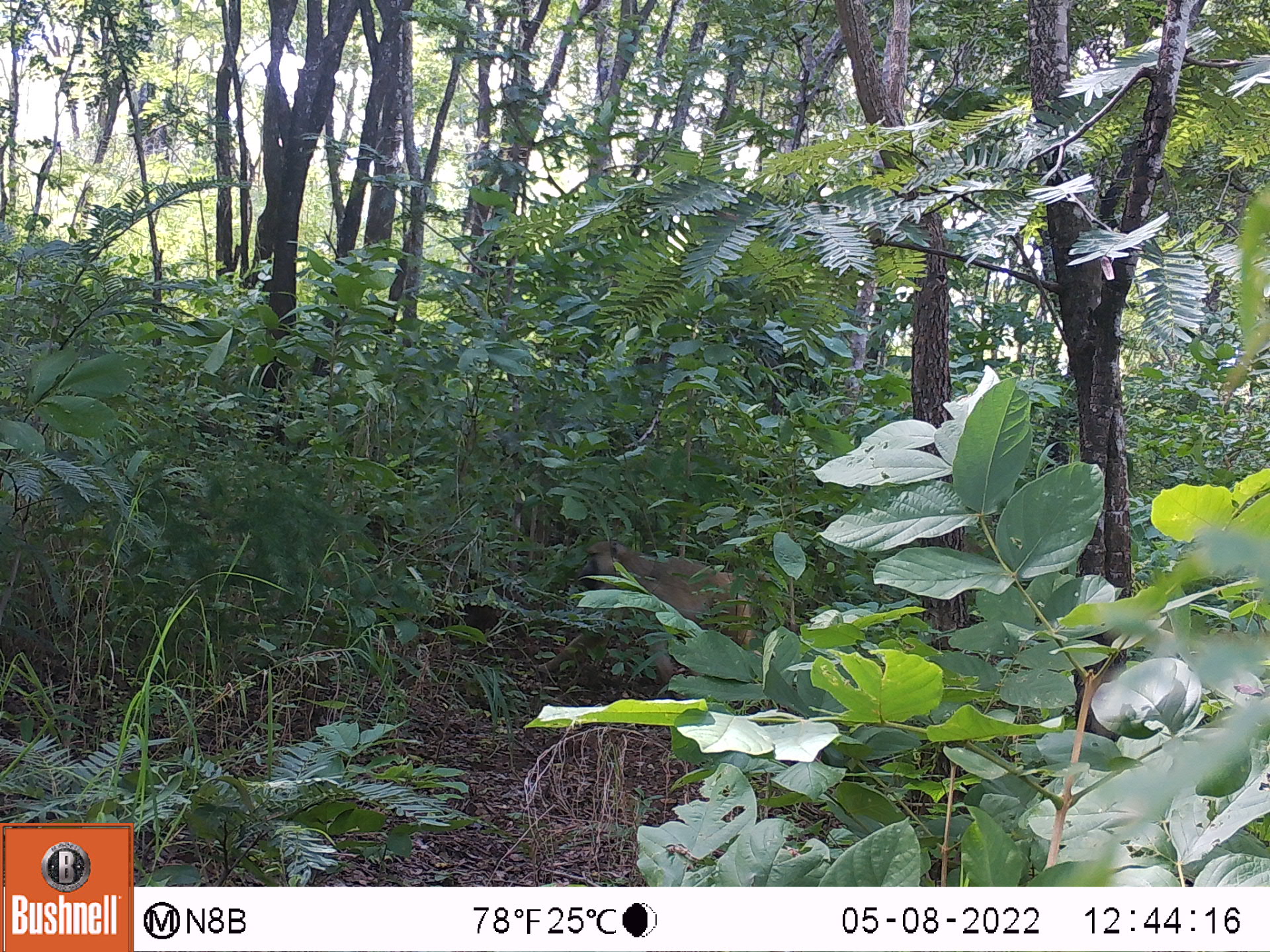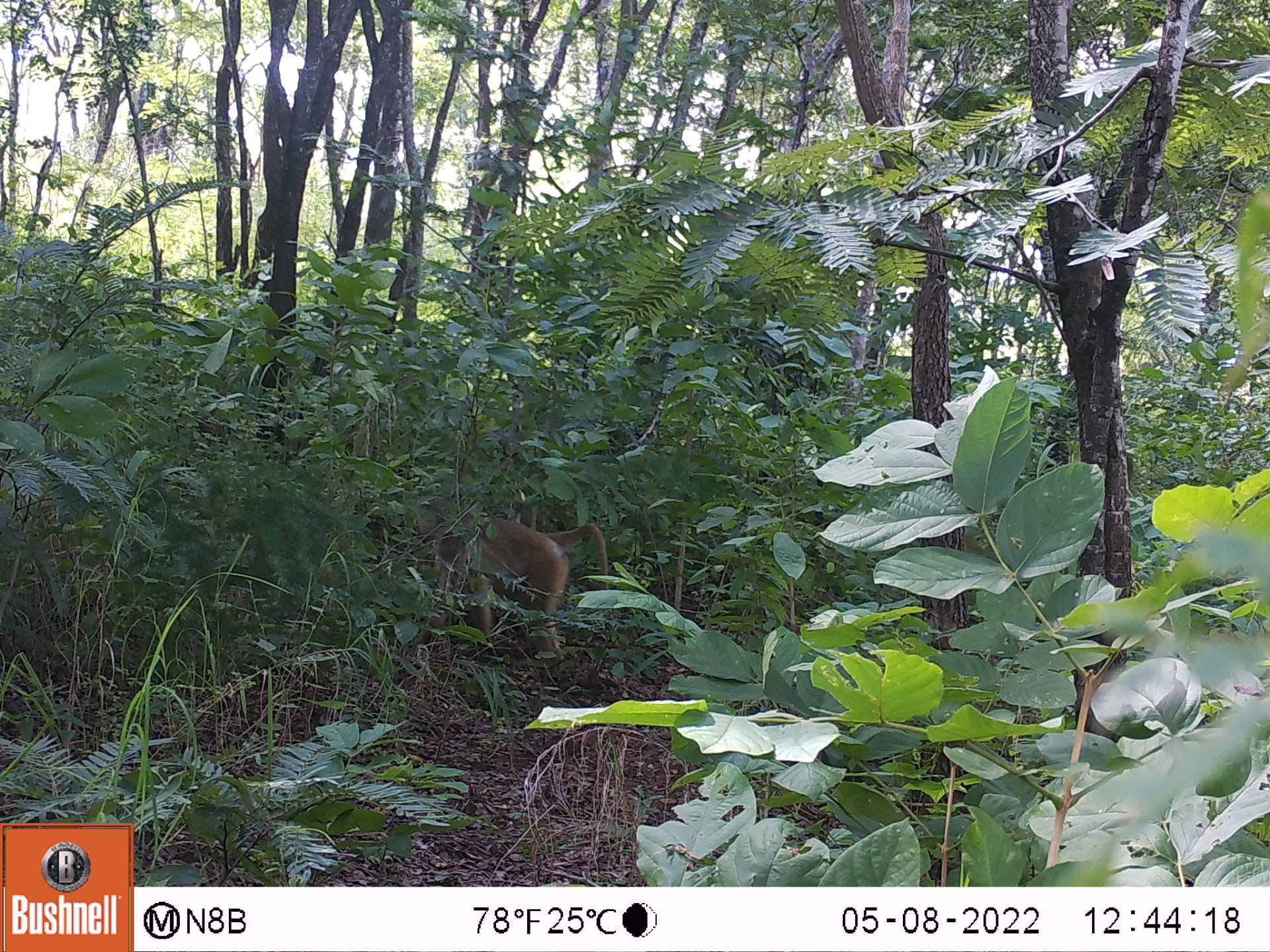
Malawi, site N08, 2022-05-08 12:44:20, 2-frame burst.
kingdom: Animalia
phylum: Chordata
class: Mammalia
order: Primates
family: Cercopithecidae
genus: Papio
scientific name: Papio cynocephalus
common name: yellow baboon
Yellow baboon (Papio cynocephalus), count 1.